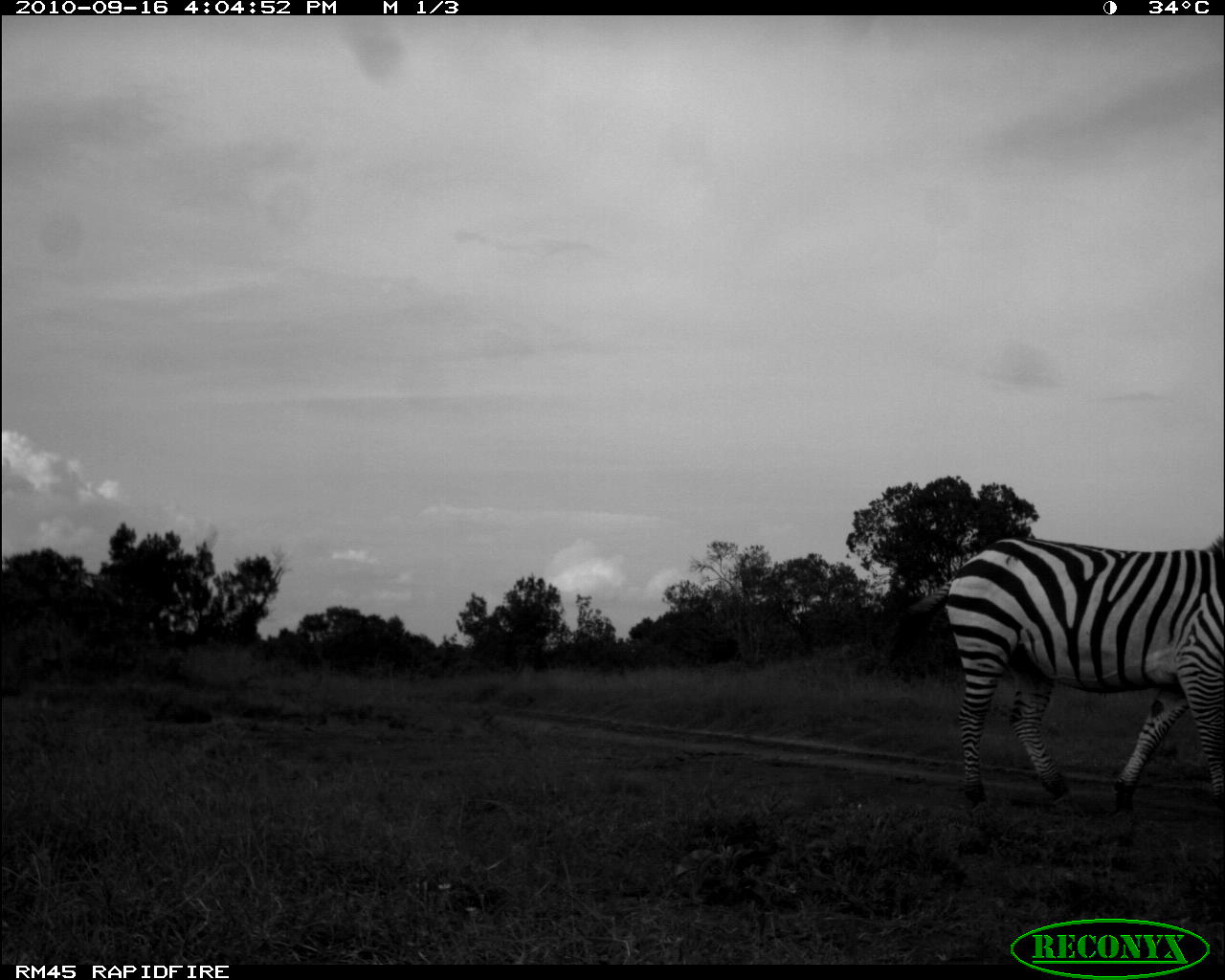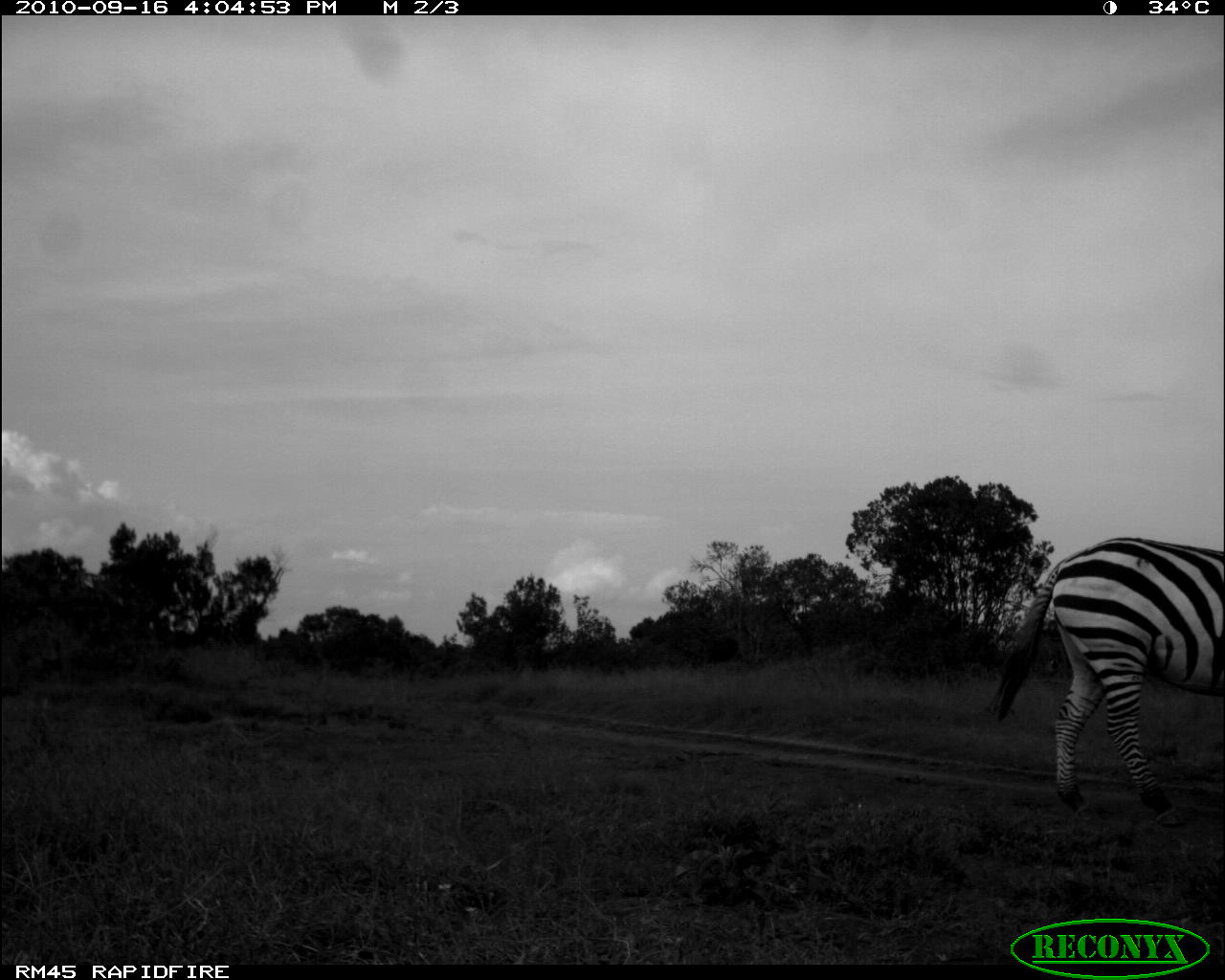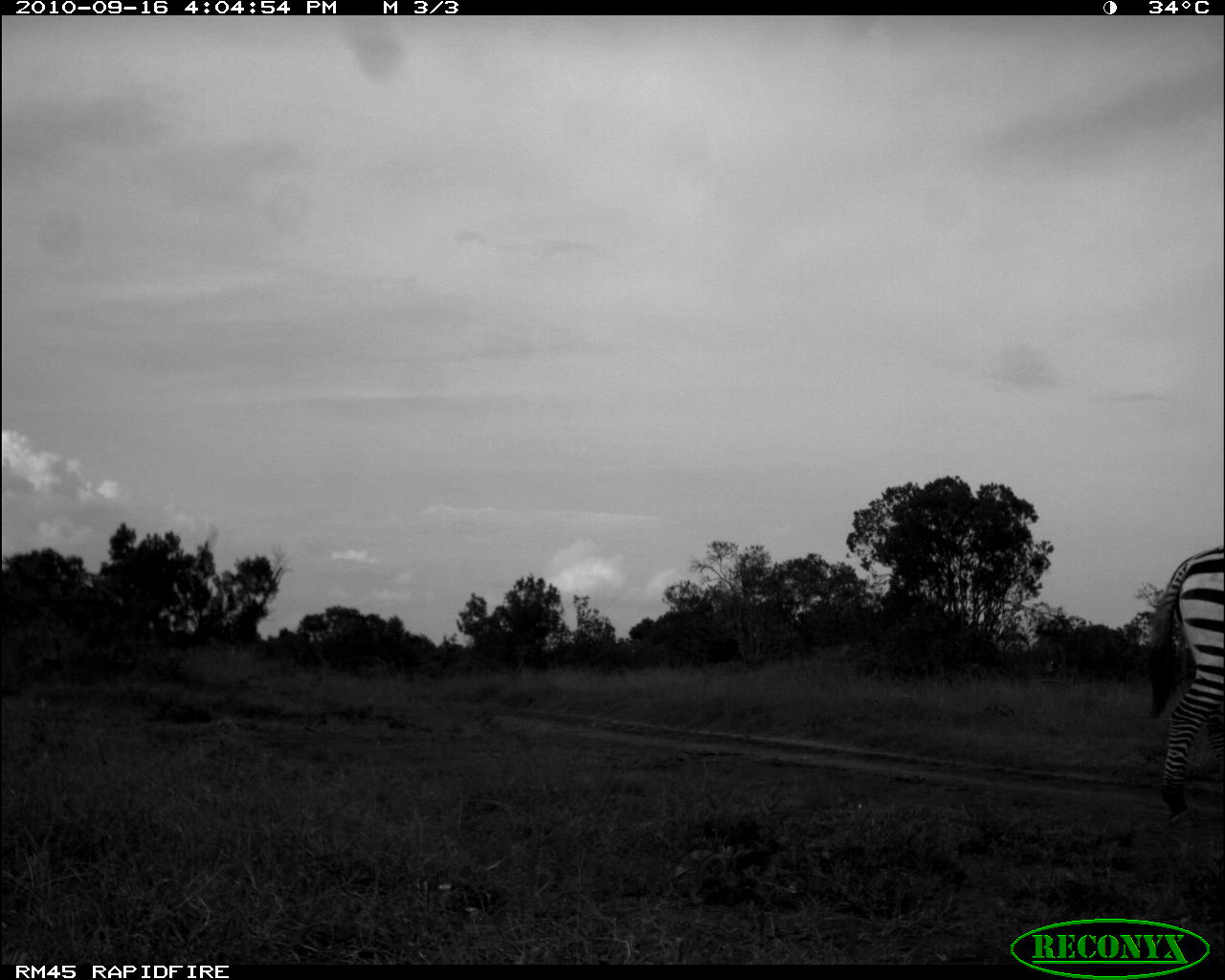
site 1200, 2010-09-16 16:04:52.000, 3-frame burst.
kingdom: Animalia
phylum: Chordata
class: Mammalia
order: Perissodactyla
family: Equidae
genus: Equus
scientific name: Equus quagga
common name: plains zebra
Equus quagga (plains zebra), count 1.